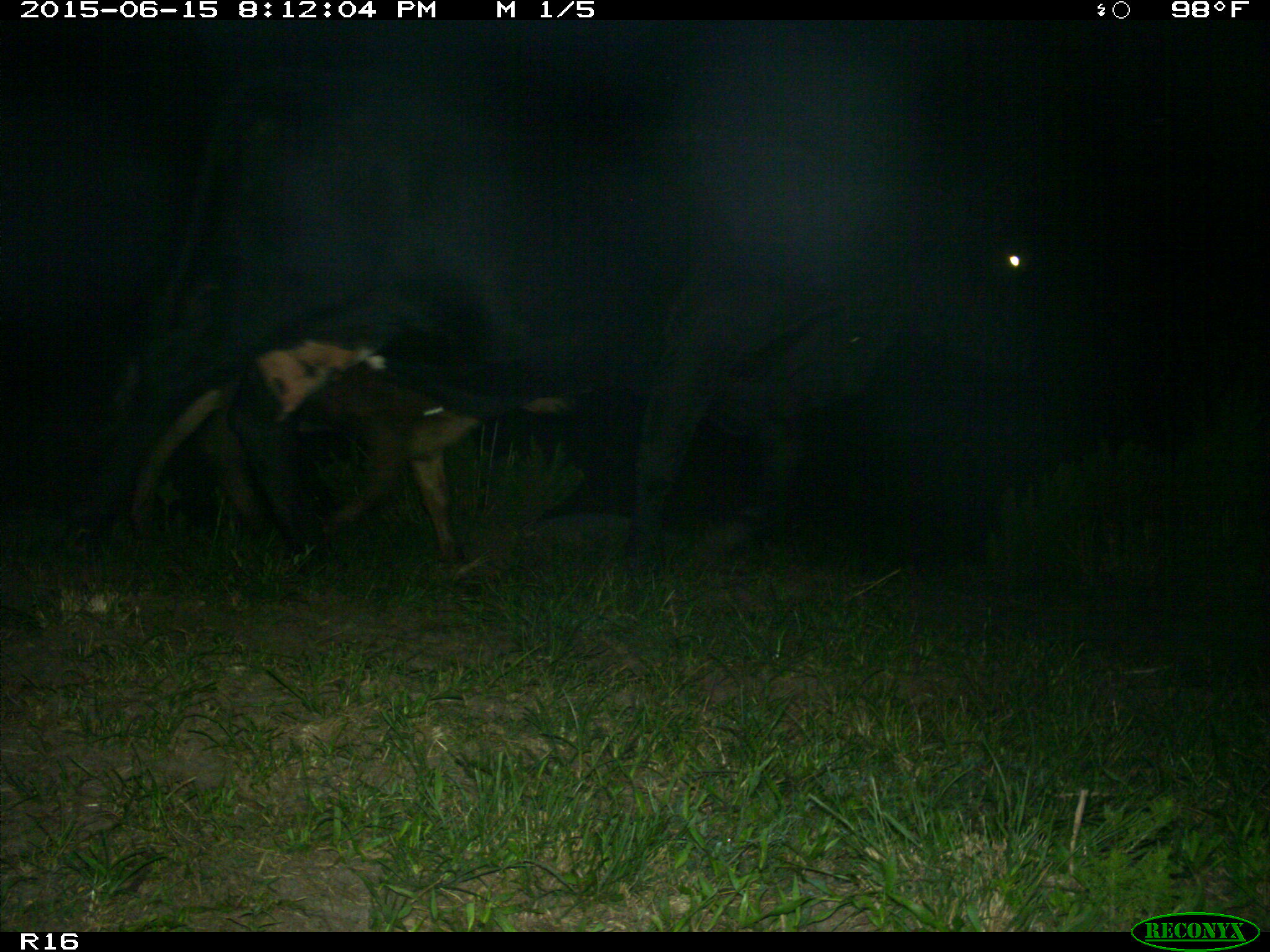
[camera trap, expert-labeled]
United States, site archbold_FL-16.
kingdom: Animalia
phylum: Chordata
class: Mammalia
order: Artiodactyla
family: Bovidae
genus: Bos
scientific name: Bos taurus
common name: domestic cow